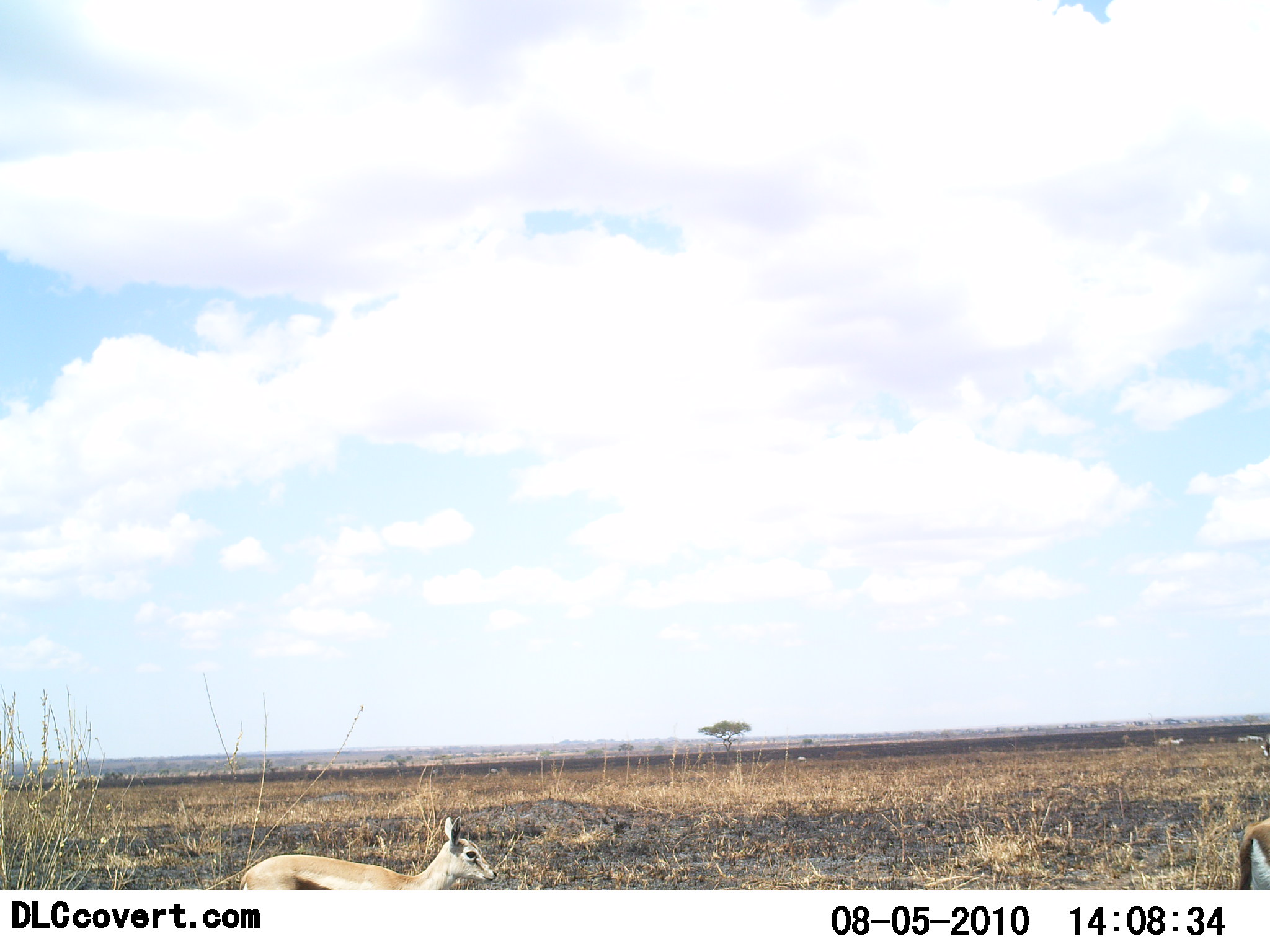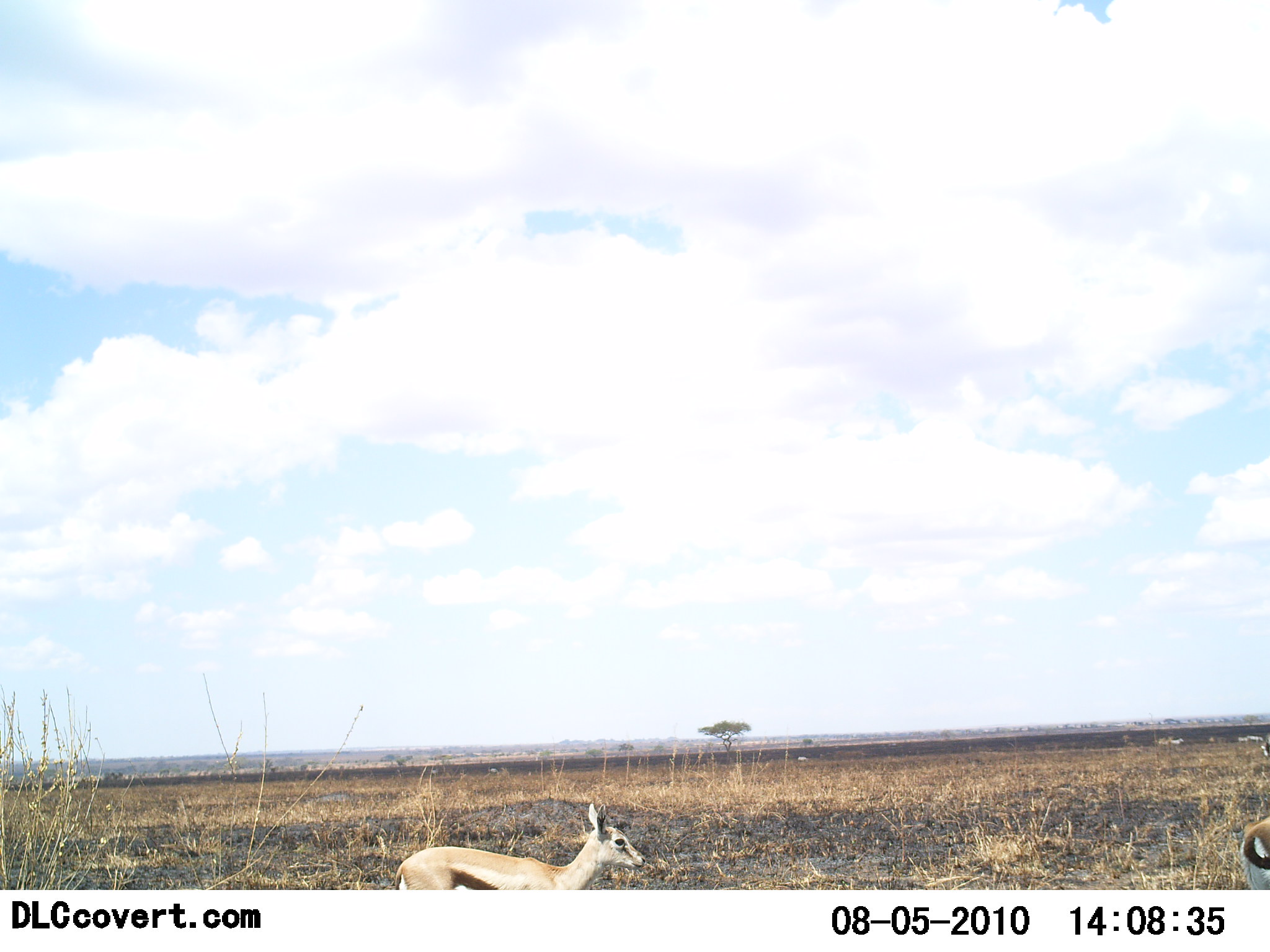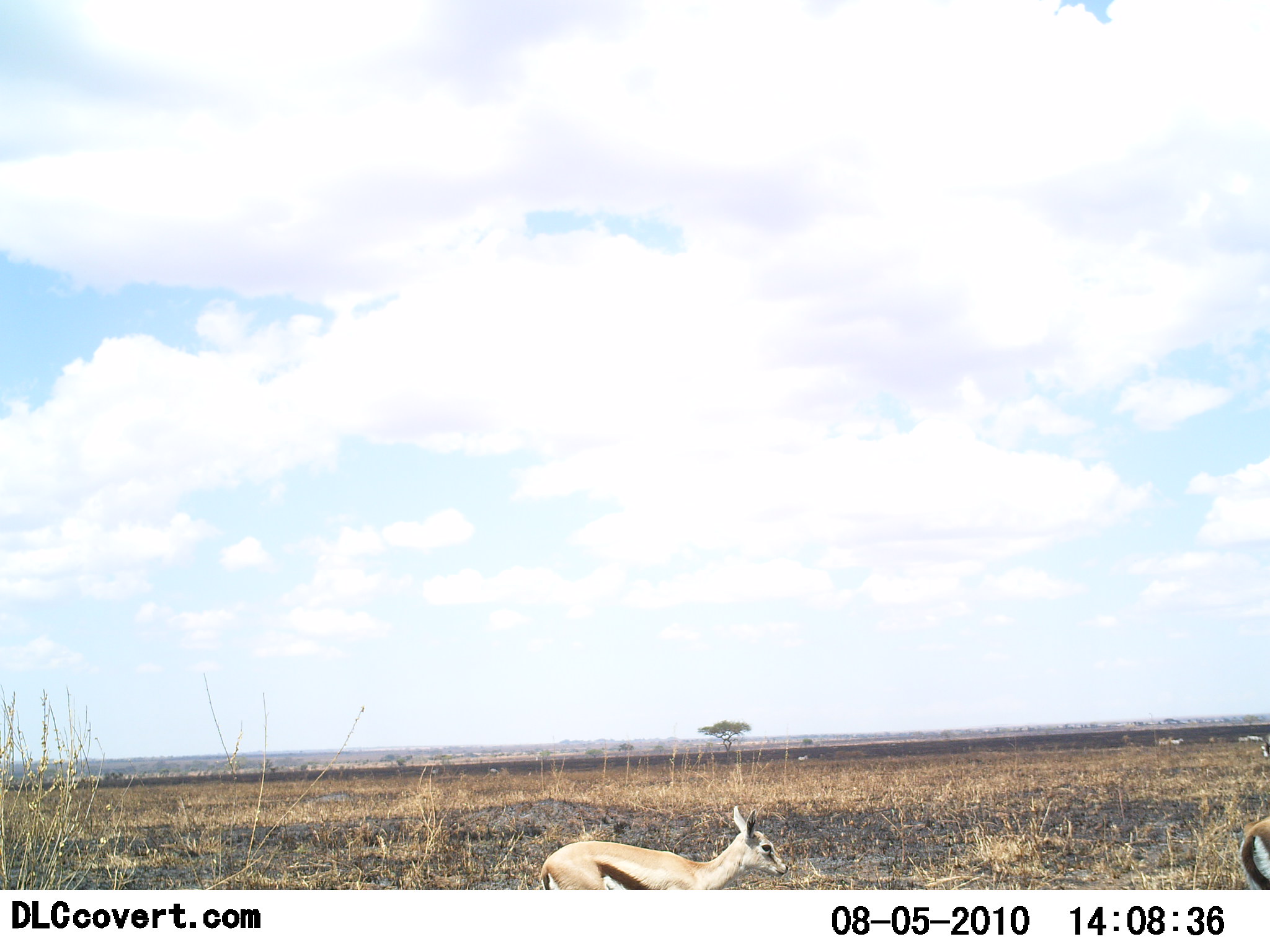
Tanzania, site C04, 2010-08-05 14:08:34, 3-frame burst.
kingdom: Animalia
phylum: Chordata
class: Mammalia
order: Artiodactyla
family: Bovidae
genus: Eudorcas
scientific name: Eudorcas thomsonii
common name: thomson's gazelle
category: gazellethomsons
Gazellethomsons (thomson's gazelle) (Eudorcas thomsonii), count 2. Behavior (volunteer vote fractions): standing 38%, resting 0%, moving 77%, interacting 0%. Young present (vote fraction): 8%. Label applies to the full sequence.